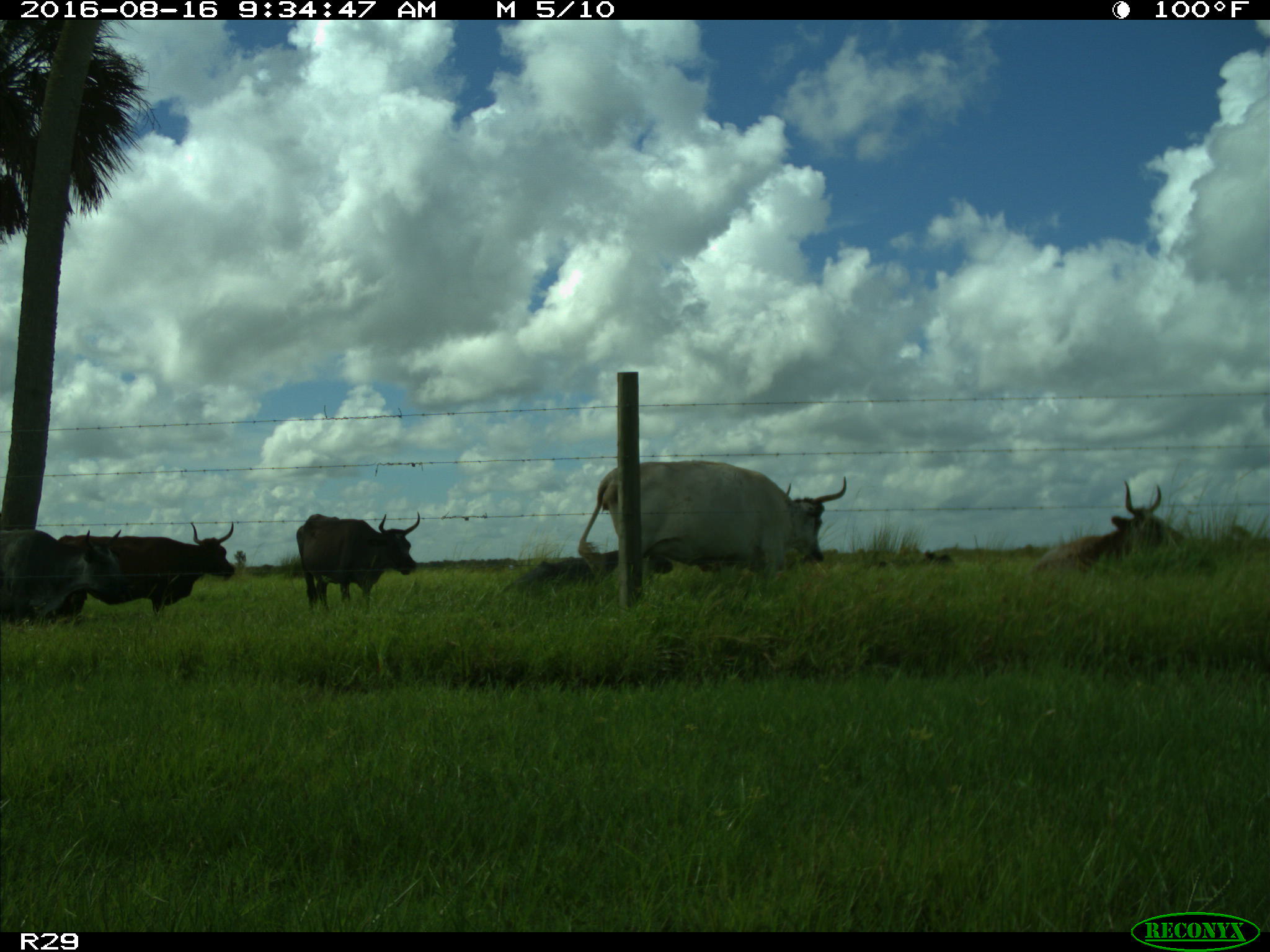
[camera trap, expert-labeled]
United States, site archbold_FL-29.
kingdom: Animalia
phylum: Chordata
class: Mammalia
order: Artiodactyla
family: Bovidae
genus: Bos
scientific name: Bos taurus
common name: domestic cow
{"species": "Bos taurus (domestic cow)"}